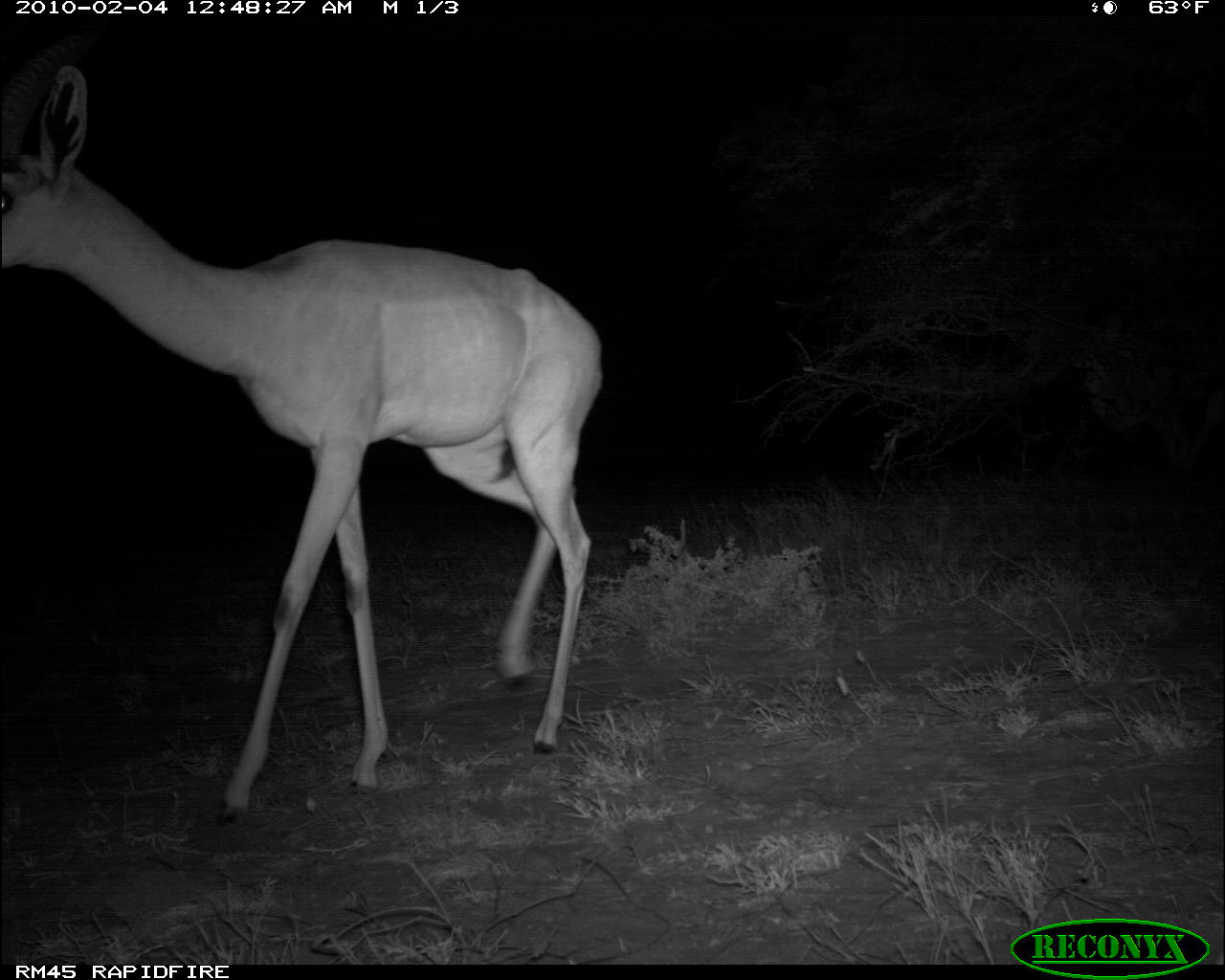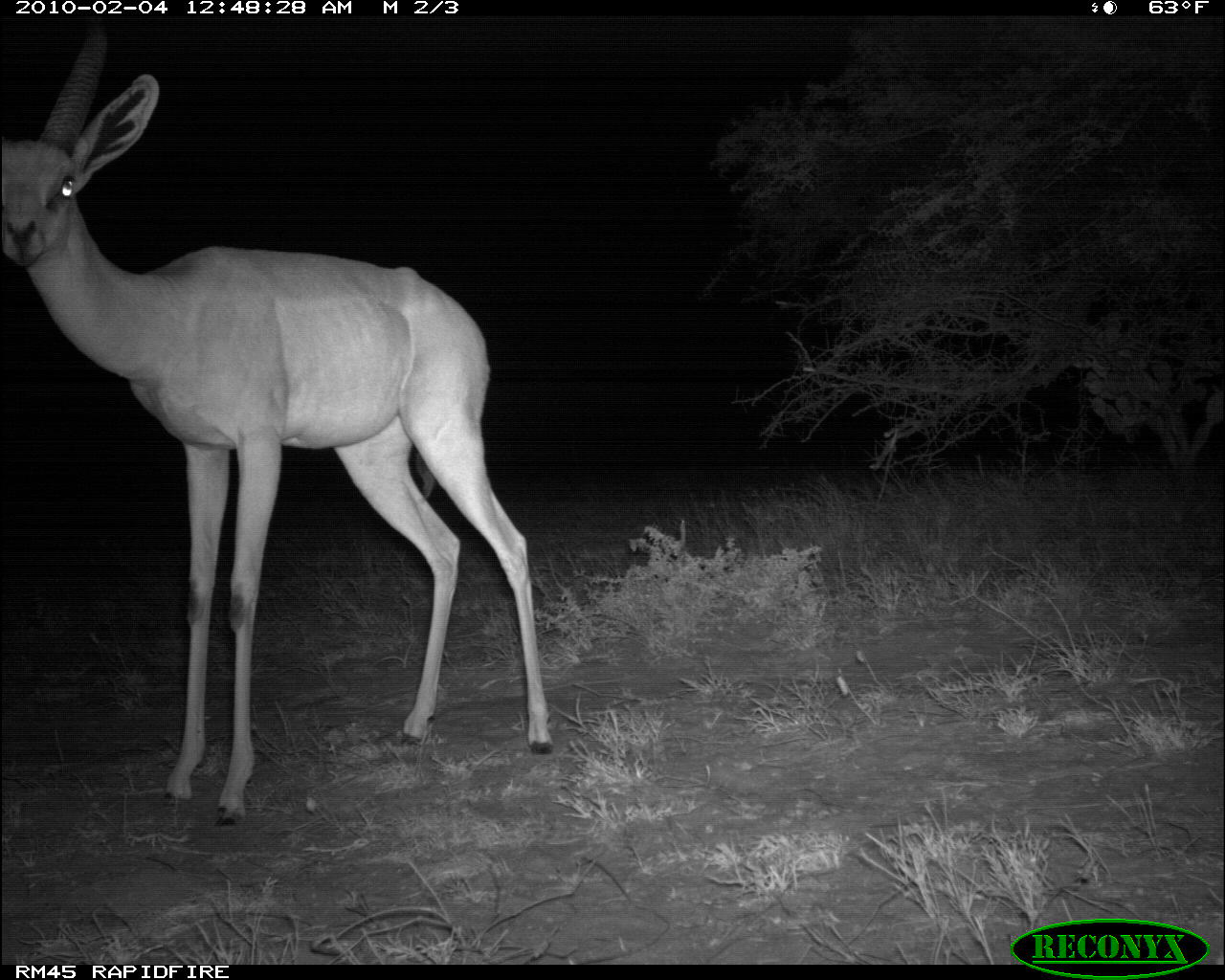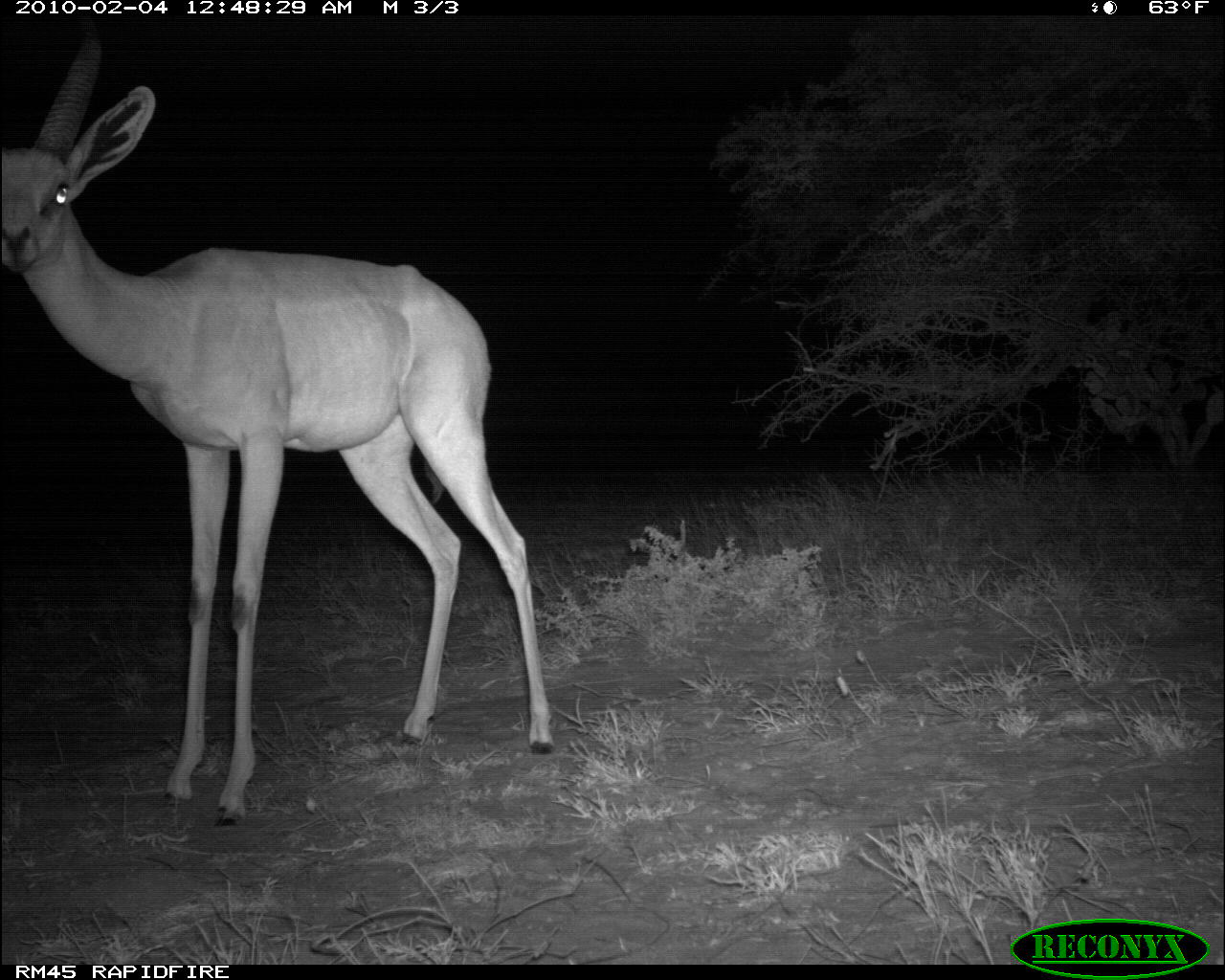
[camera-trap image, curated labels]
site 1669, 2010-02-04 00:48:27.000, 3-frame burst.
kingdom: Animalia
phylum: Chordata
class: Mammalia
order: Artiodactyla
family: Bovidae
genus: Litocranius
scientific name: Litocranius walleri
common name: gerenuk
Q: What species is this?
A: Litocranius walleri (gerenuk).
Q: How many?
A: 1.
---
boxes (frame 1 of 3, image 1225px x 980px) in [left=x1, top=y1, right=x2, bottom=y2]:
litocranius walleri: [left=0, top=15, right=607, bottom=825]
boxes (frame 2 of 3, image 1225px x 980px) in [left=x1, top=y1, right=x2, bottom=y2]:
litocranius walleri: [left=0, top=15, right=552, bottom=825]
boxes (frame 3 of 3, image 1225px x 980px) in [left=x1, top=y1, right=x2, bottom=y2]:
litocranius walleri: [left=0, top=15, right=553, bottom=827]